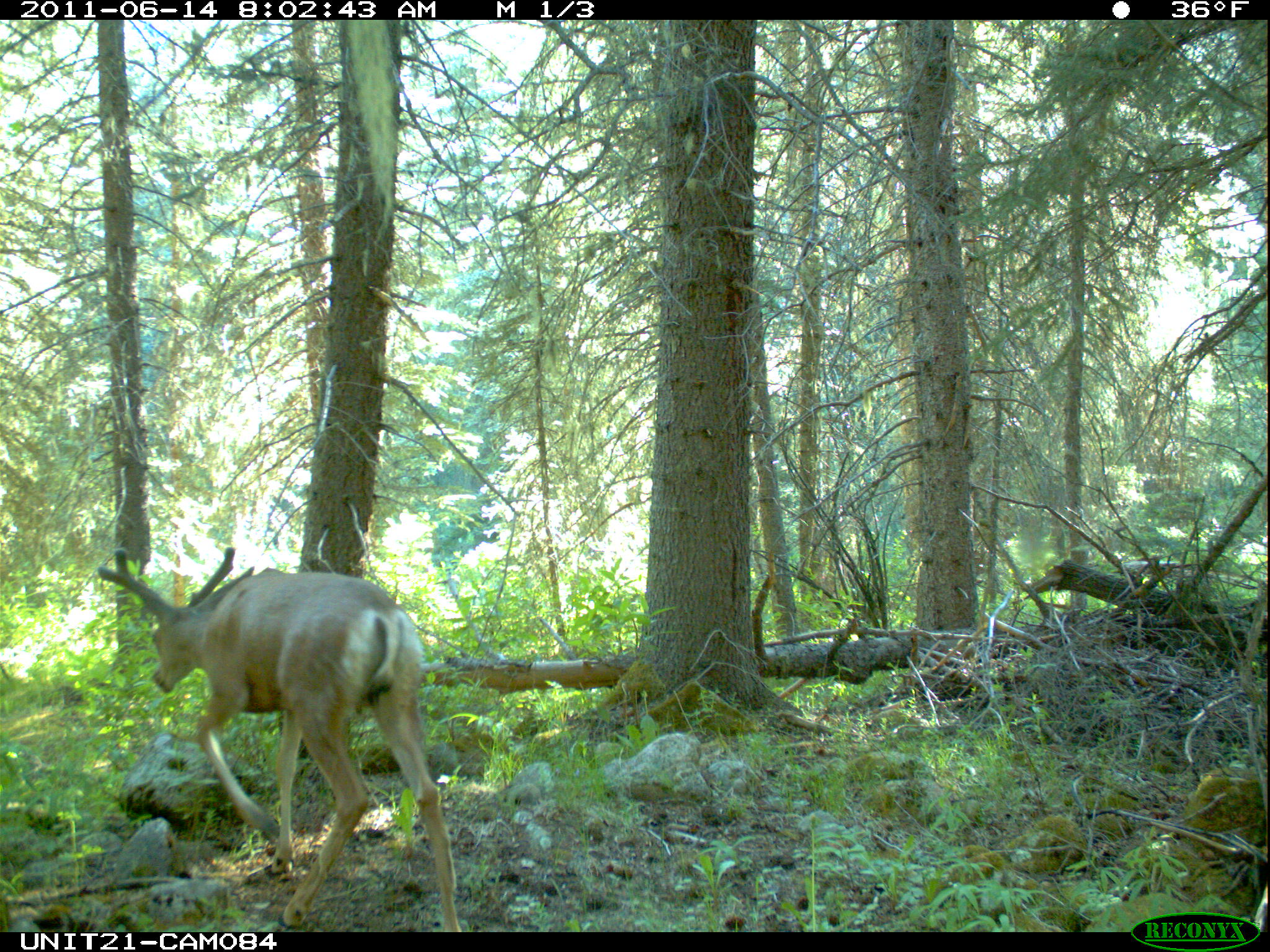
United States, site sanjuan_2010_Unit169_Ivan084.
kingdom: Animalia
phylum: Chordata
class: Mammalia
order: Artiodactyla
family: Cervidae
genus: Odocoileus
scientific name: Odocoileus hemionus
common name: mule deer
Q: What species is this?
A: Odocoileus hemionus (mule deer).